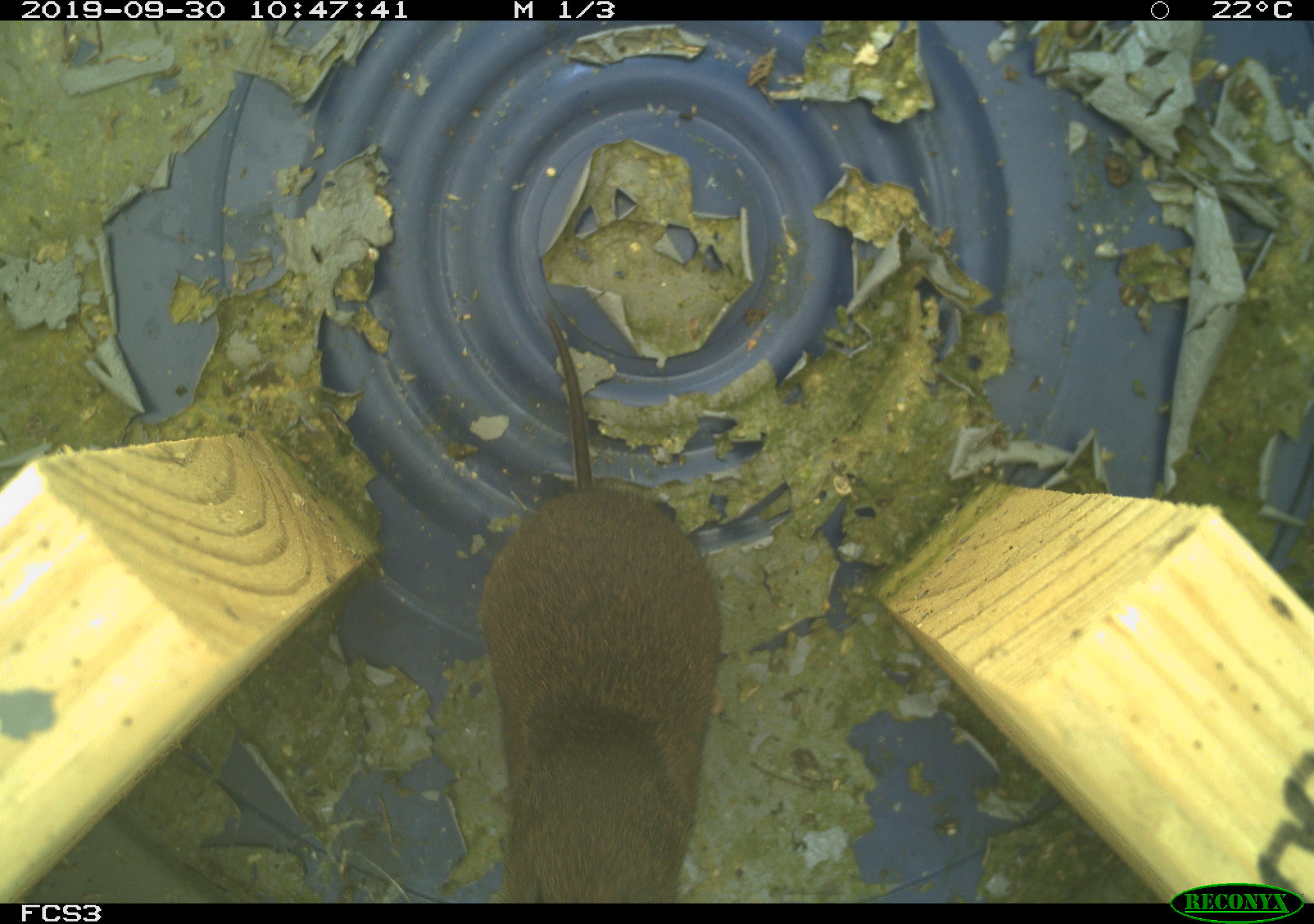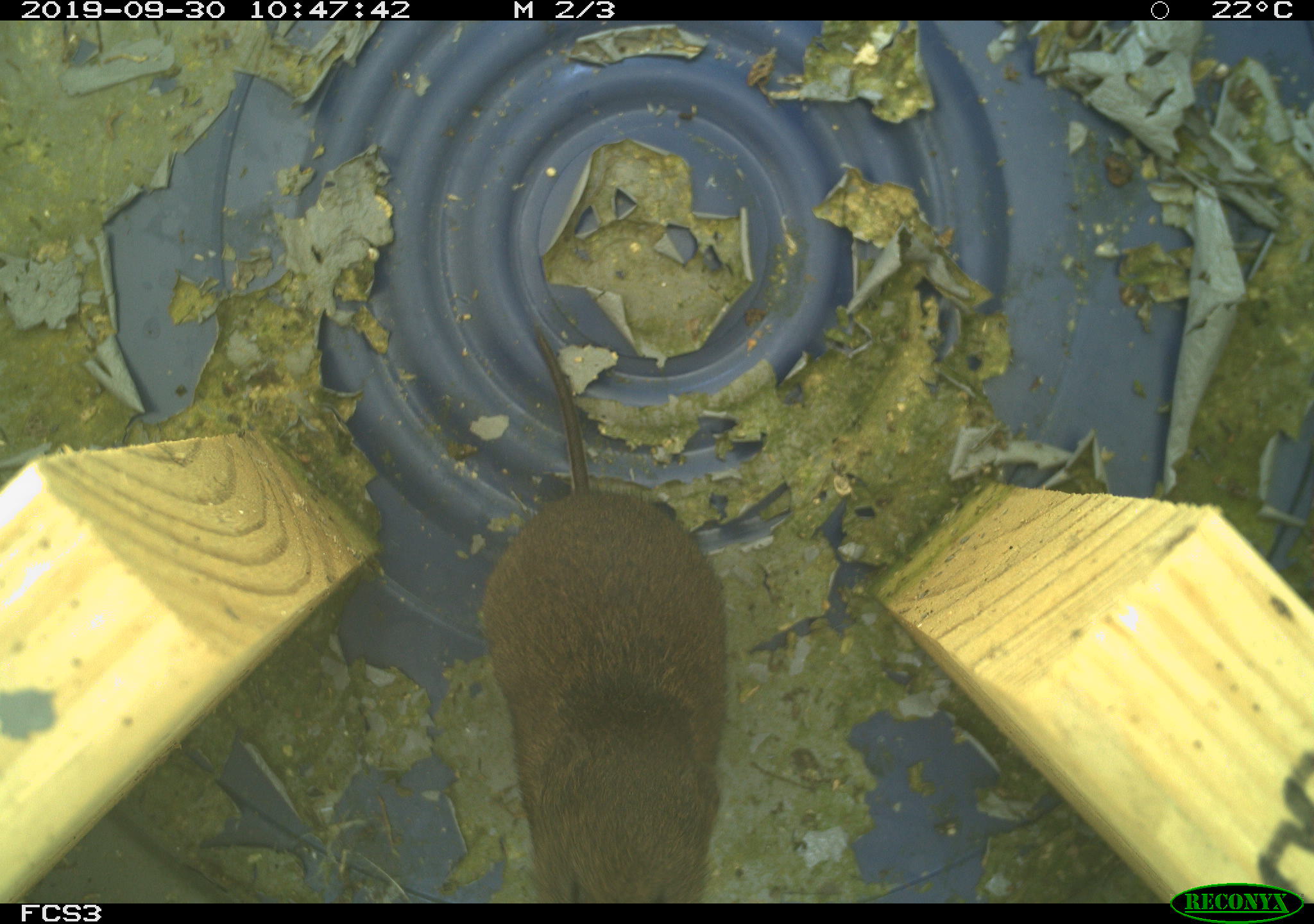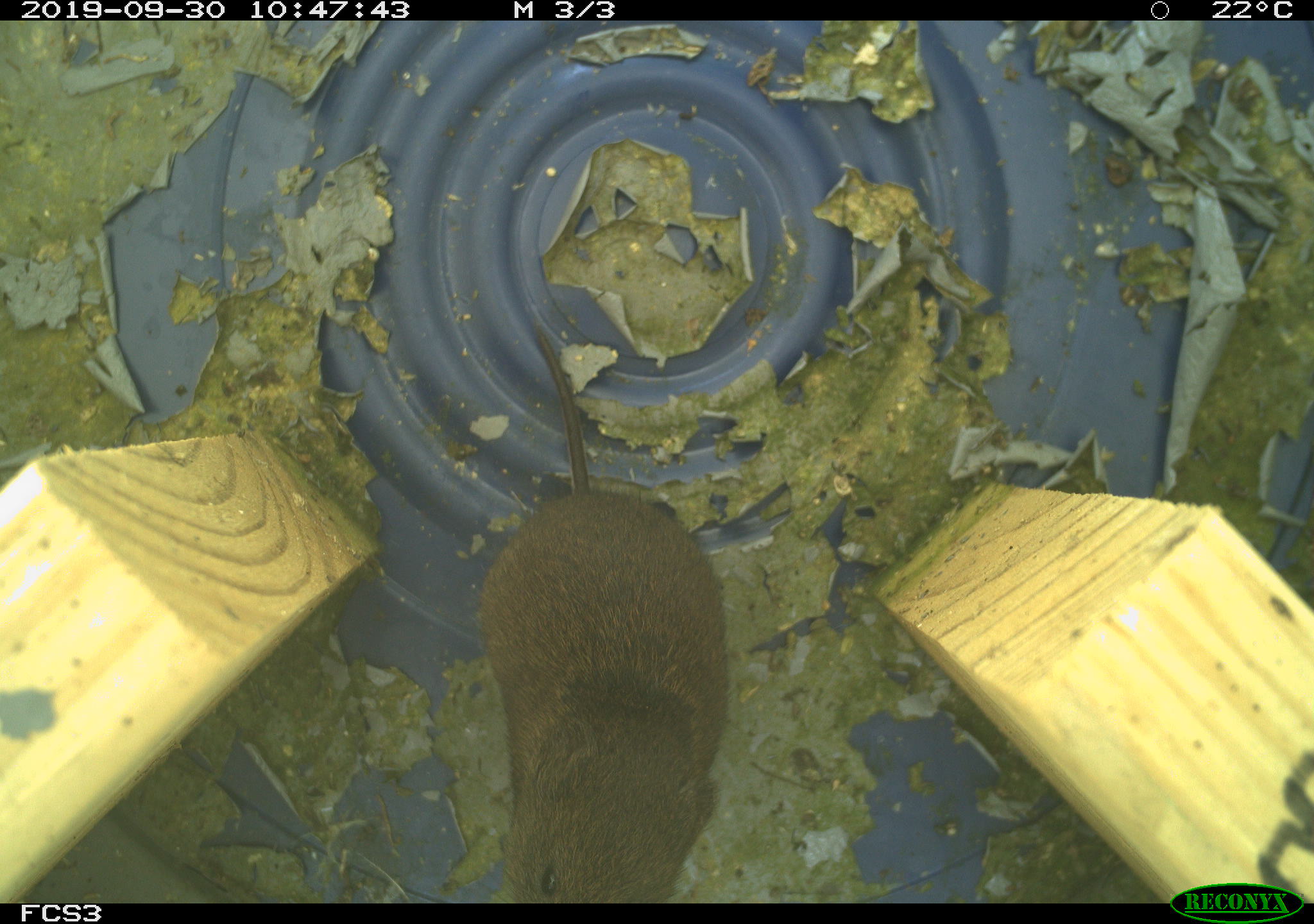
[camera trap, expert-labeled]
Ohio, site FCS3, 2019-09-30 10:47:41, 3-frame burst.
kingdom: Animalia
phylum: Chordata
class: Mammalia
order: Rodentia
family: Cricetidae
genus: Microtus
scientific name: Microtus pennsylvanicus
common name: meadow vole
Meadow vole (Microtus pennsylvanicus).